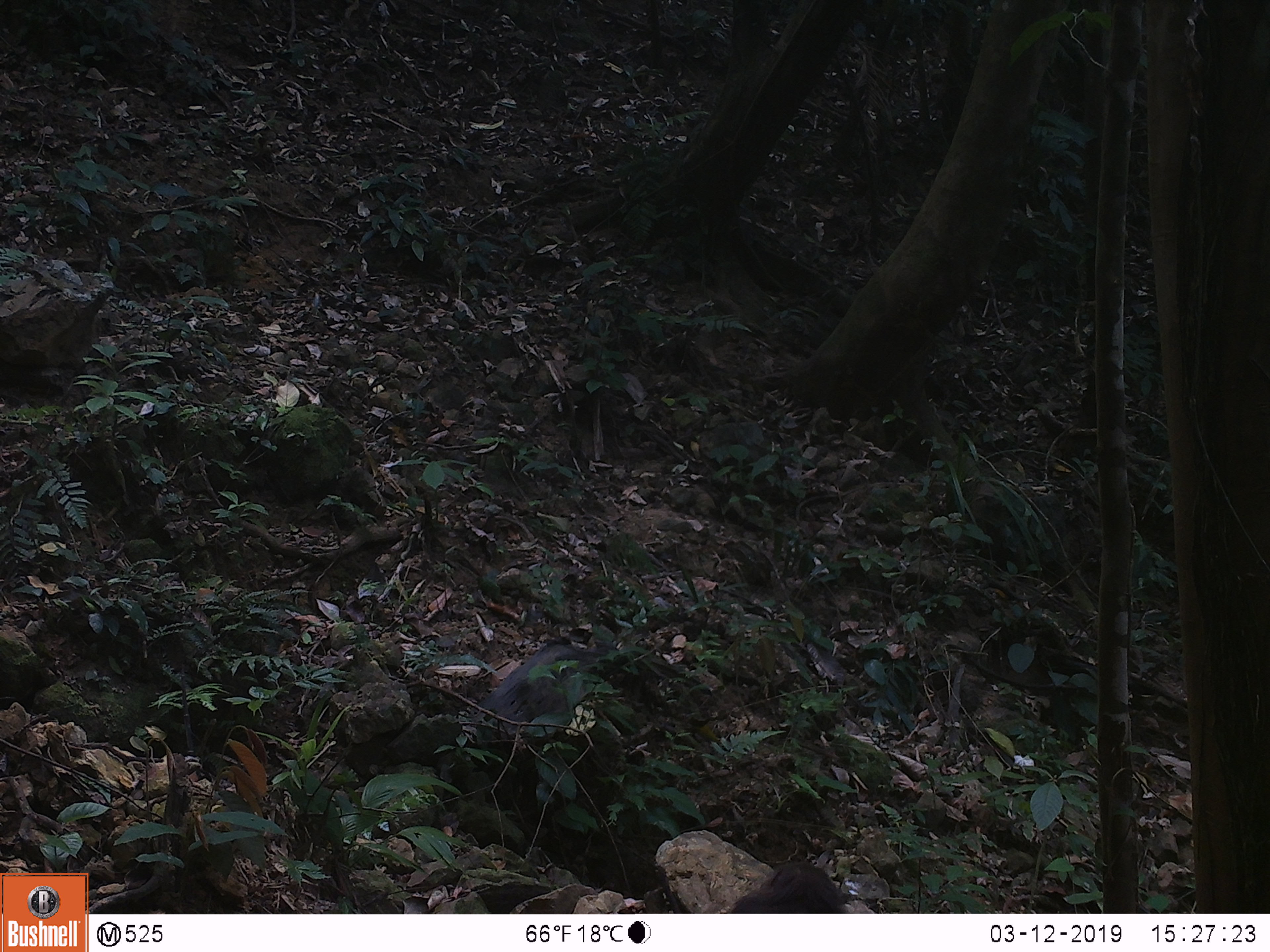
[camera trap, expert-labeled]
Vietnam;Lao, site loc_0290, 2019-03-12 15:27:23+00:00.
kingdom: Animalia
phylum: Chordata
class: Mammalia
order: Primates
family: Cercopithecidae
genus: Macaca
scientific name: Macaca arctoides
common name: stump-tailed macaque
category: stump tailed macaque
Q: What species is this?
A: Stump tailed macaque (stump-tailed macaque) (Macaca arctoides).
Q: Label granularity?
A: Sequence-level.